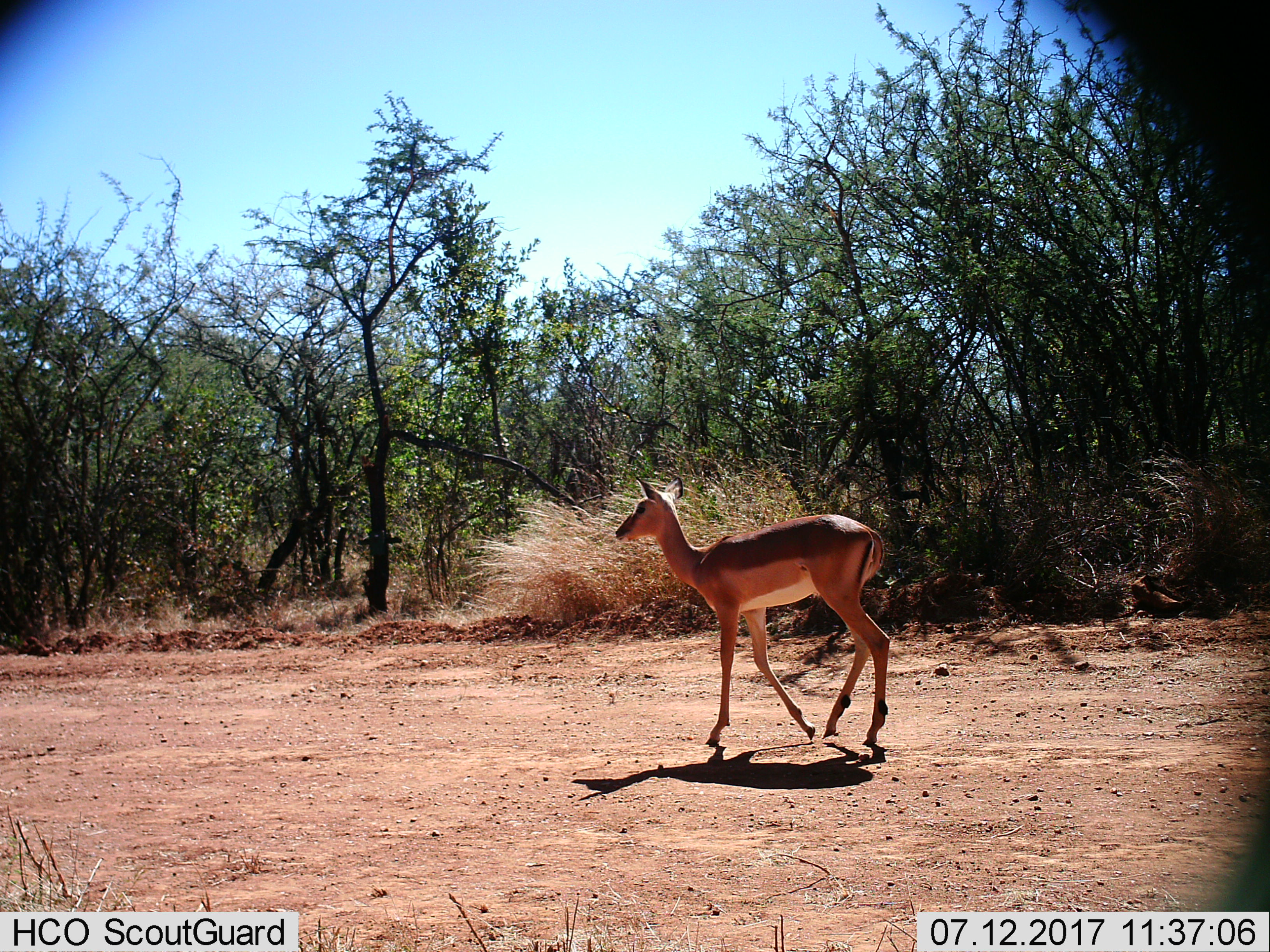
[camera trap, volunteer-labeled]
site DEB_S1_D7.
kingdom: Animalia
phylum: Chordata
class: Mammalia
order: Artiodactyla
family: Bovidae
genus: Aepyceros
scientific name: Aepyceros melampus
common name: impala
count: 1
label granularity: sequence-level